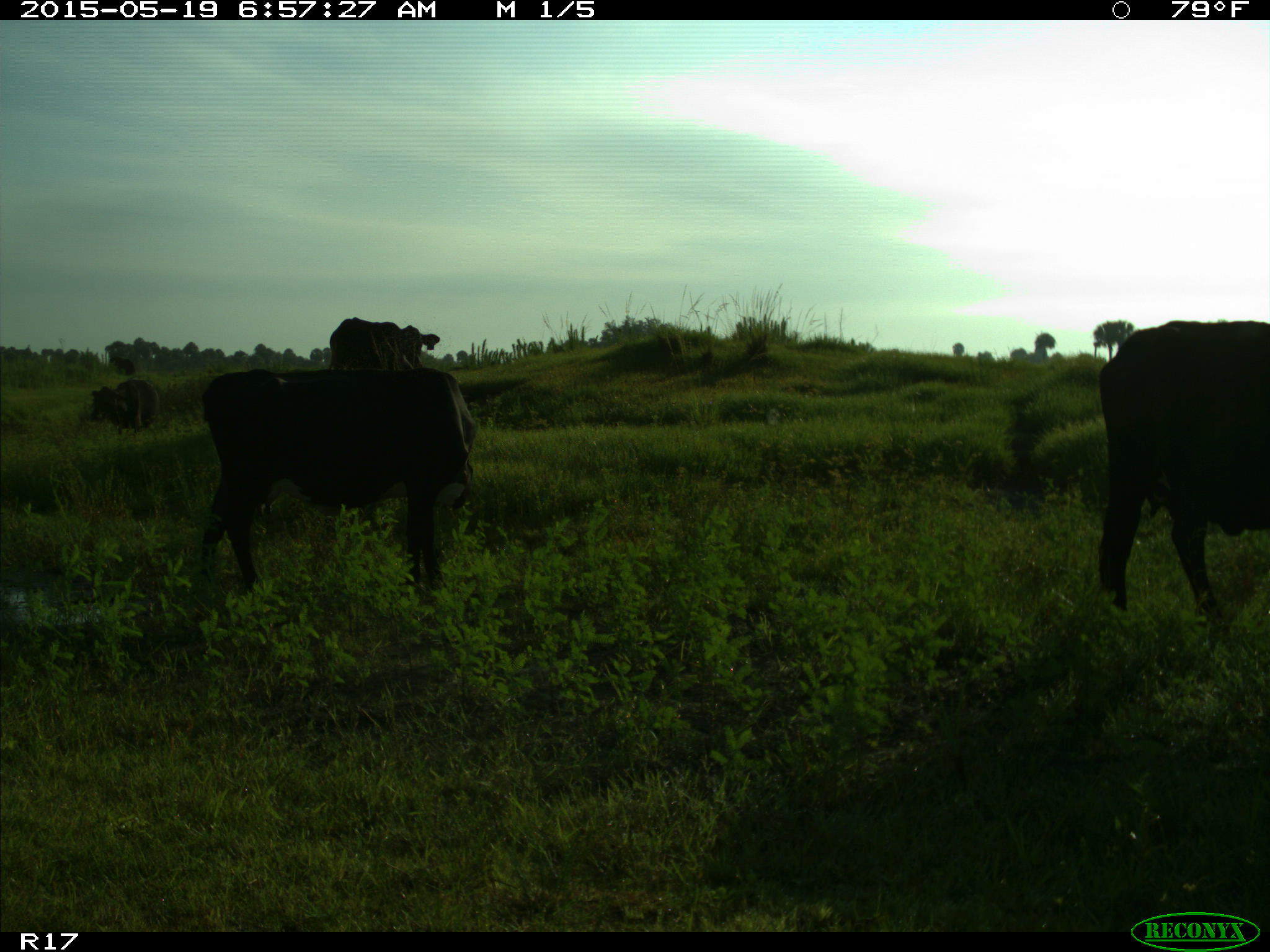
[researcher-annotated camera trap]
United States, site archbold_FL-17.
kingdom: Animalia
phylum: Chordata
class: Mammalia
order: Artiodactyla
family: Bovidae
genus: Bos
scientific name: Bos taurus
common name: domestic cow